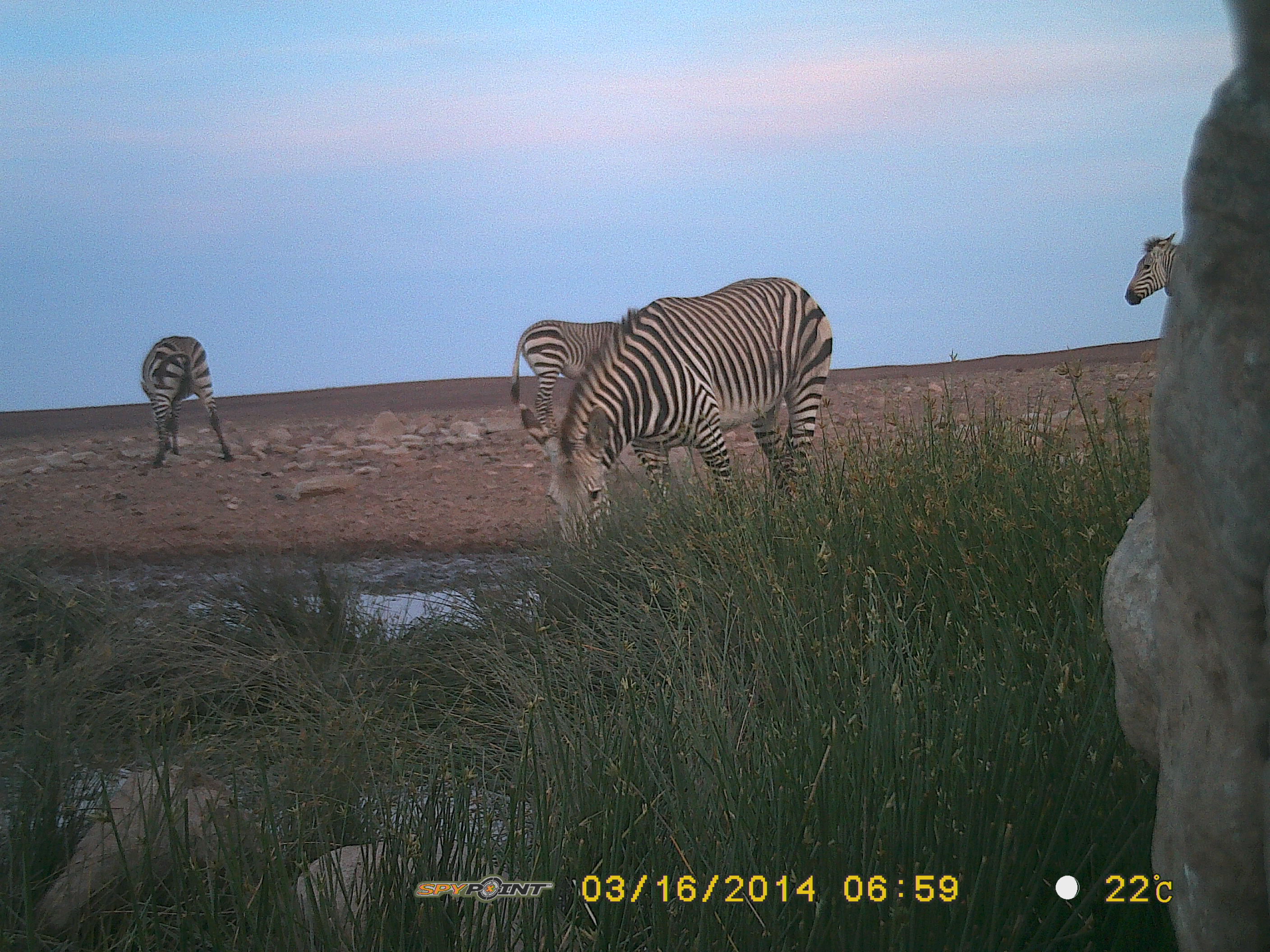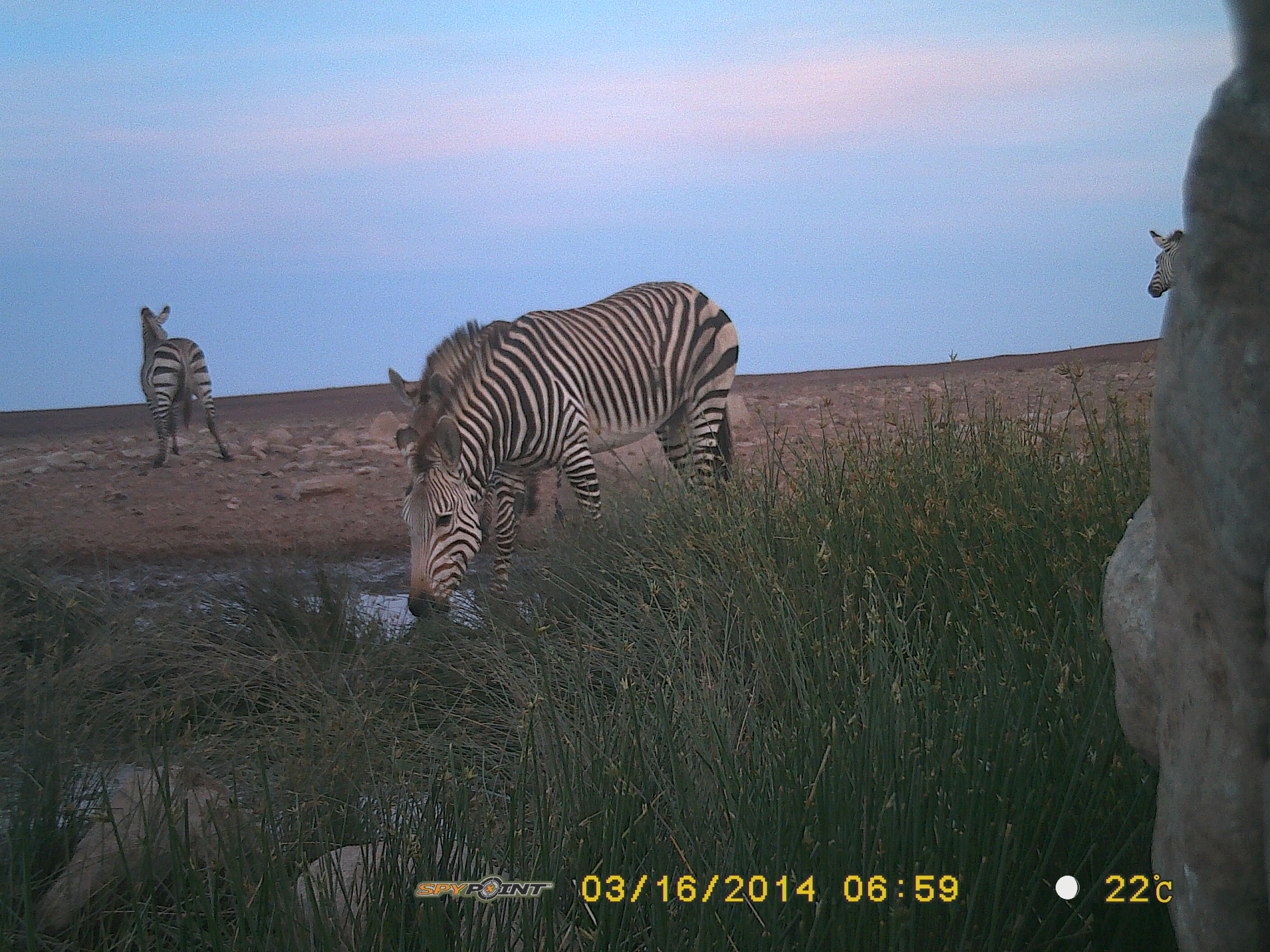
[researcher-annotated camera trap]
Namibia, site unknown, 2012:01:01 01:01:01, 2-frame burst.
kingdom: Animalia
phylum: Chordata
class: Mammalia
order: Perissodactyla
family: Equidae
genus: Equus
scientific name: Equus zebra hartmannae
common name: hartmann's mountain zebra